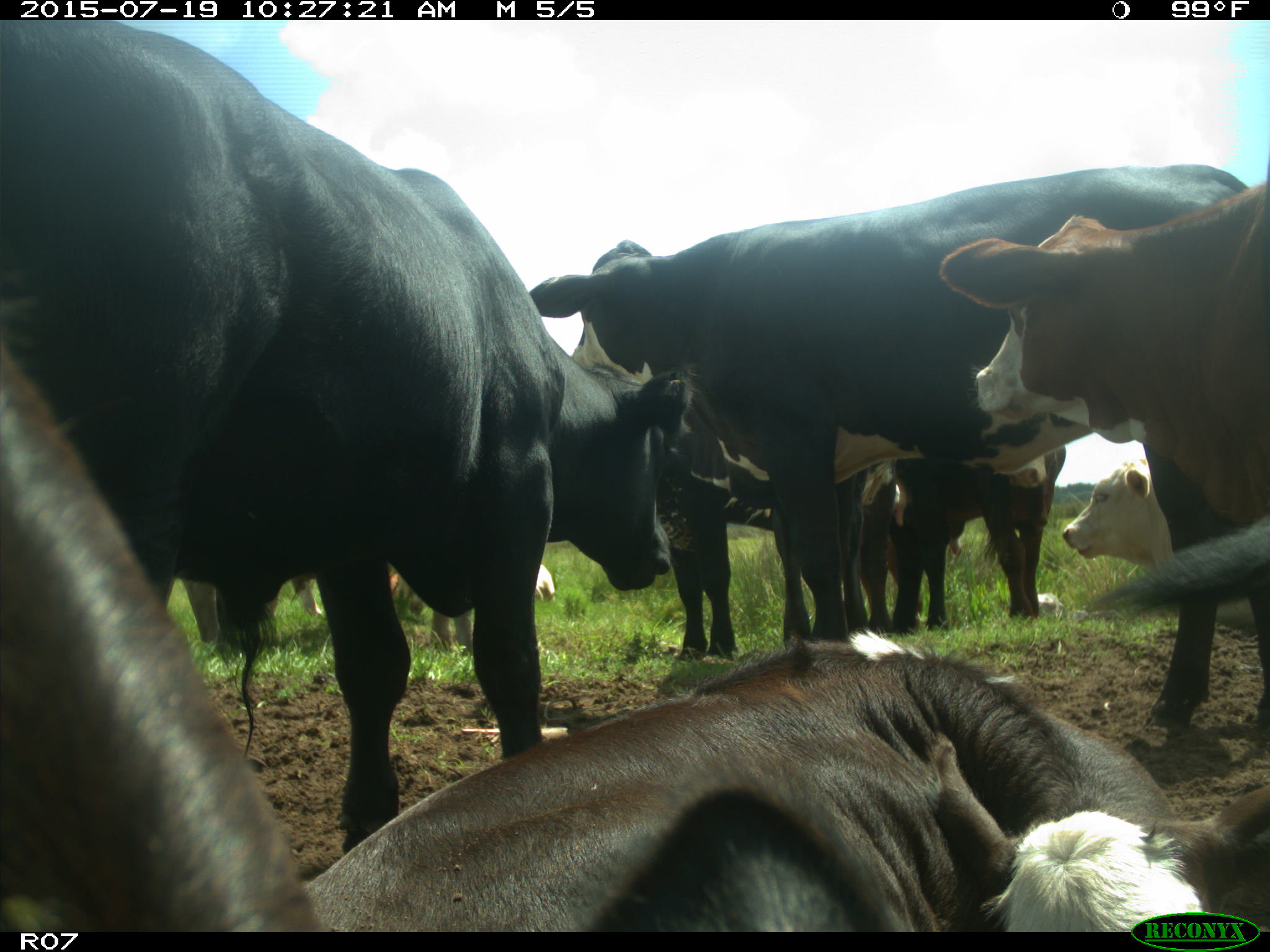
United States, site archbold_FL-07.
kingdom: Animalia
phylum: Chordata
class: Mammalia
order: Artiodactyla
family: Bovidae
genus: Bos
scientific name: Bos taurus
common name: domestic cow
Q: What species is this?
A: Bos taurus (domestic cow).